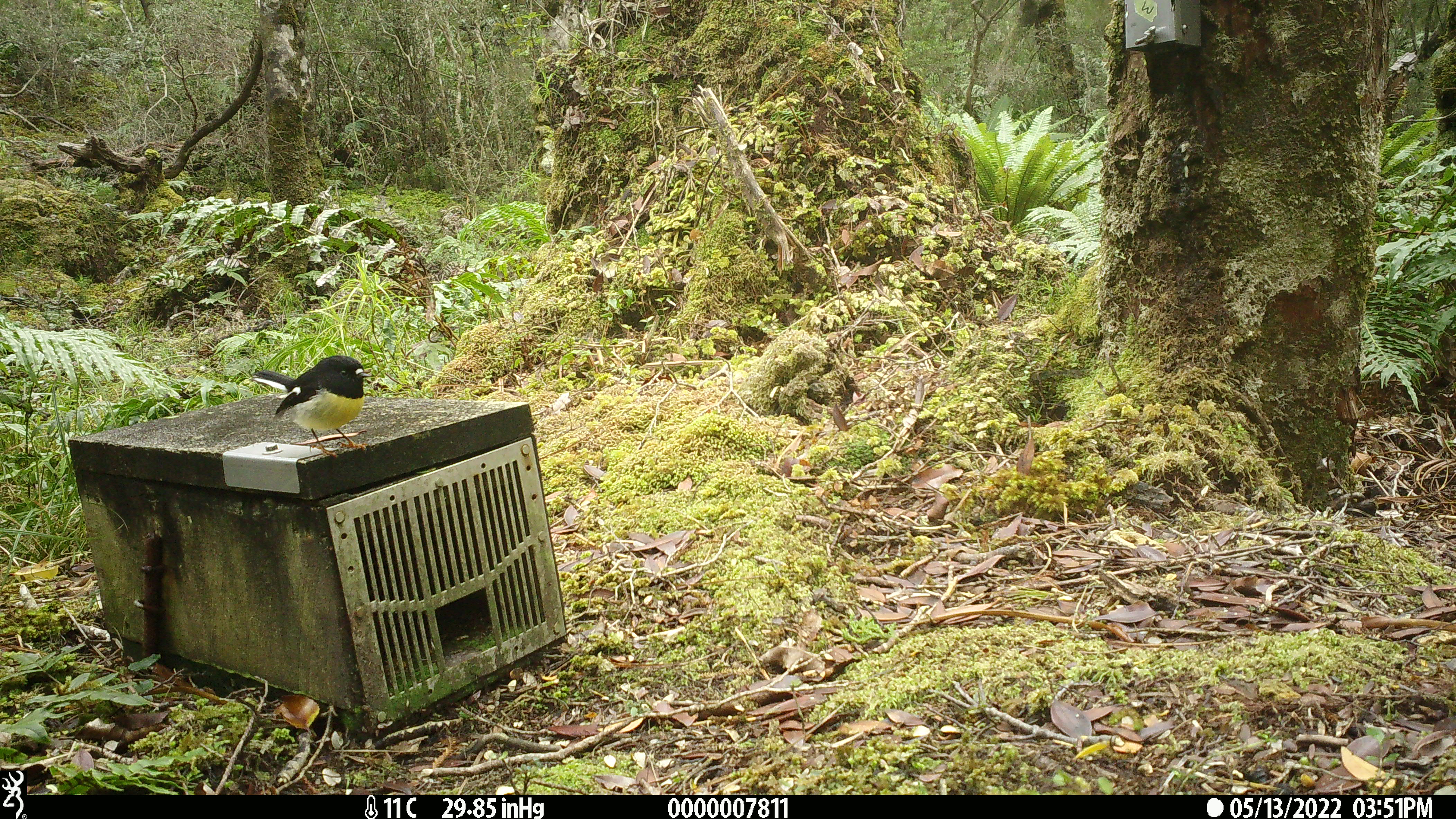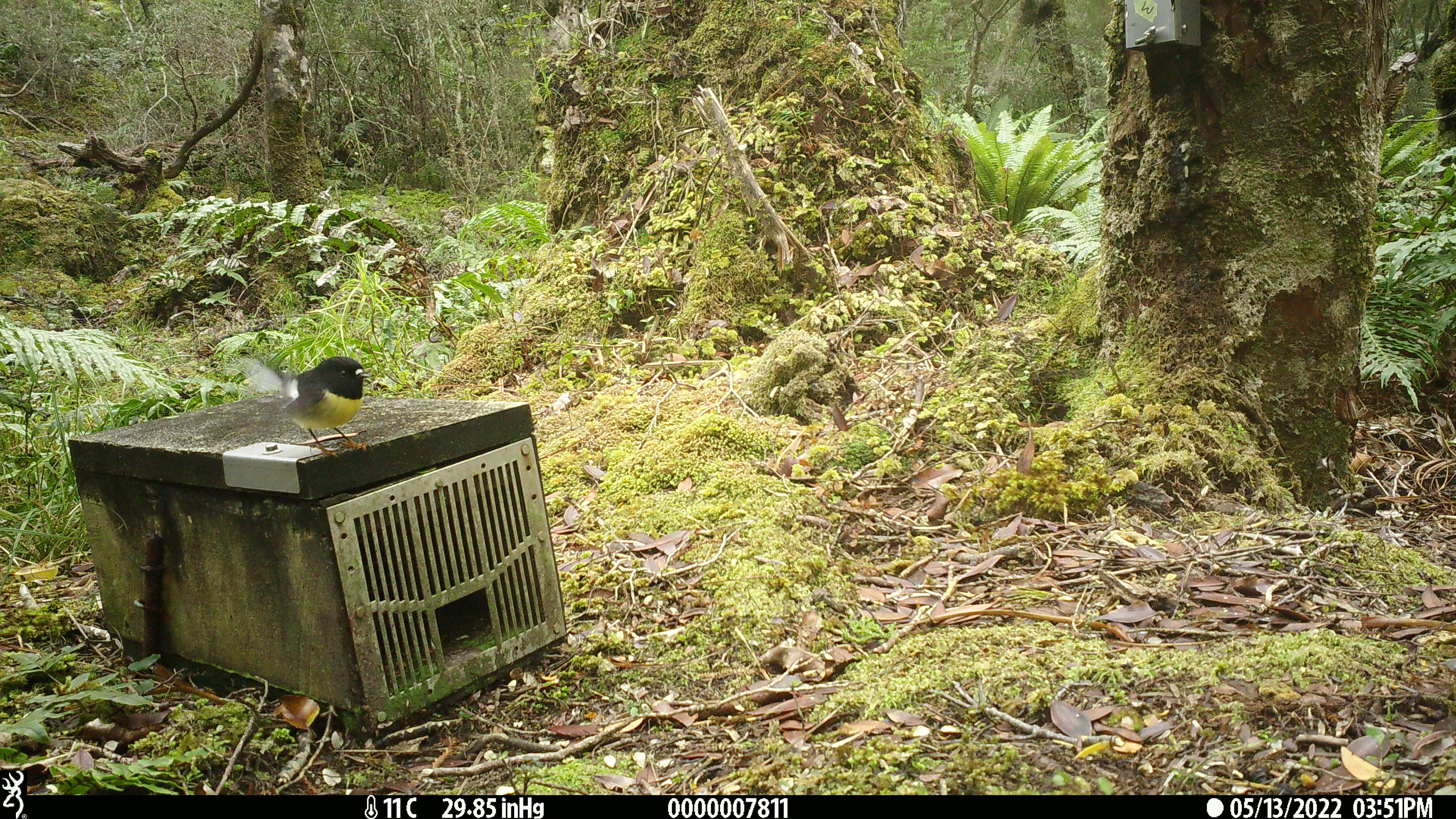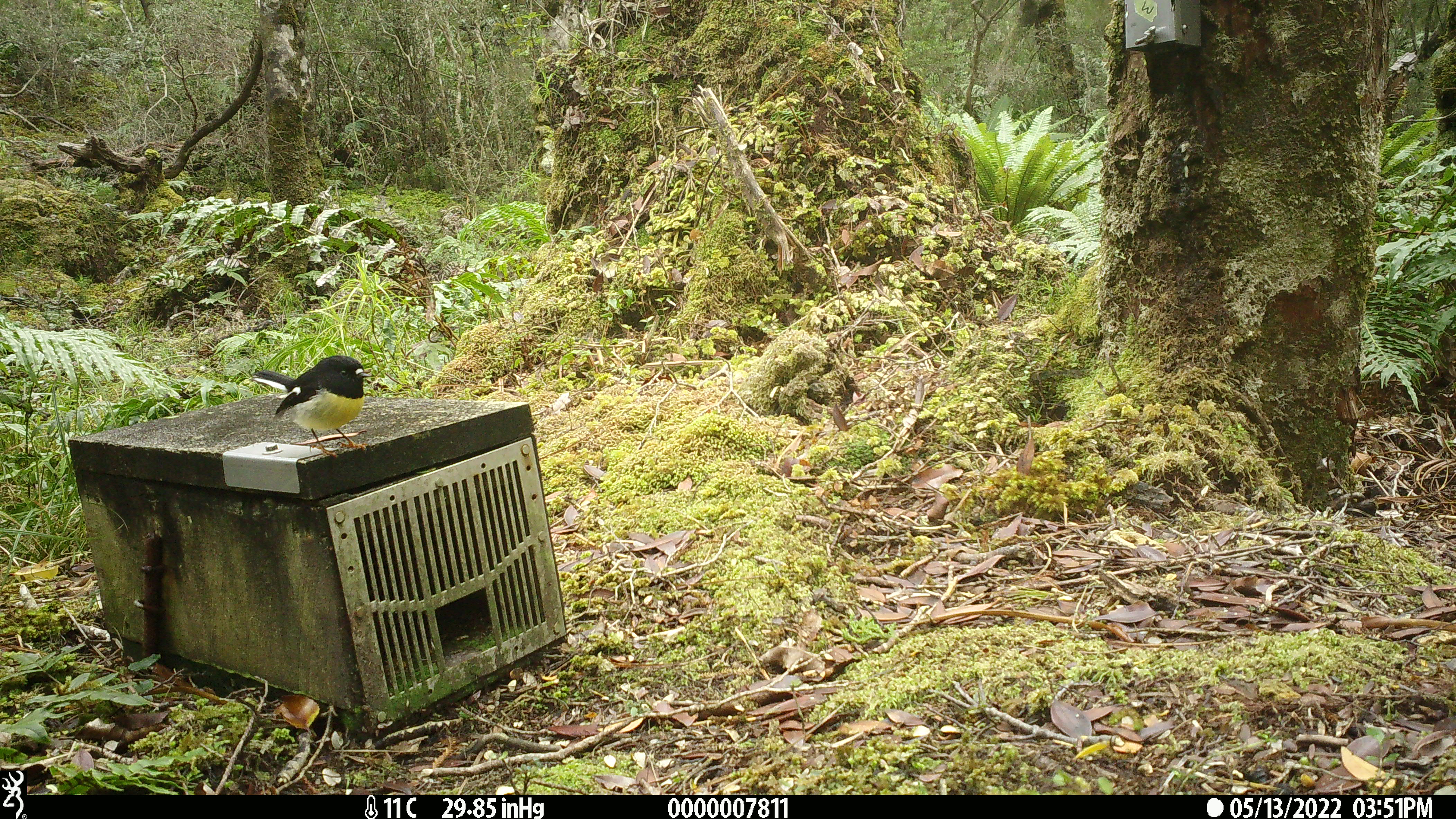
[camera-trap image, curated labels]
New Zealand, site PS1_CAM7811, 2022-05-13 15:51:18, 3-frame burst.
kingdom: Animalia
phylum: Chordata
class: Aves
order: Passeriformes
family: Petroicidae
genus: Petroica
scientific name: Petroica macrocephala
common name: tomtit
Tomtit (Petroica macrocephala).